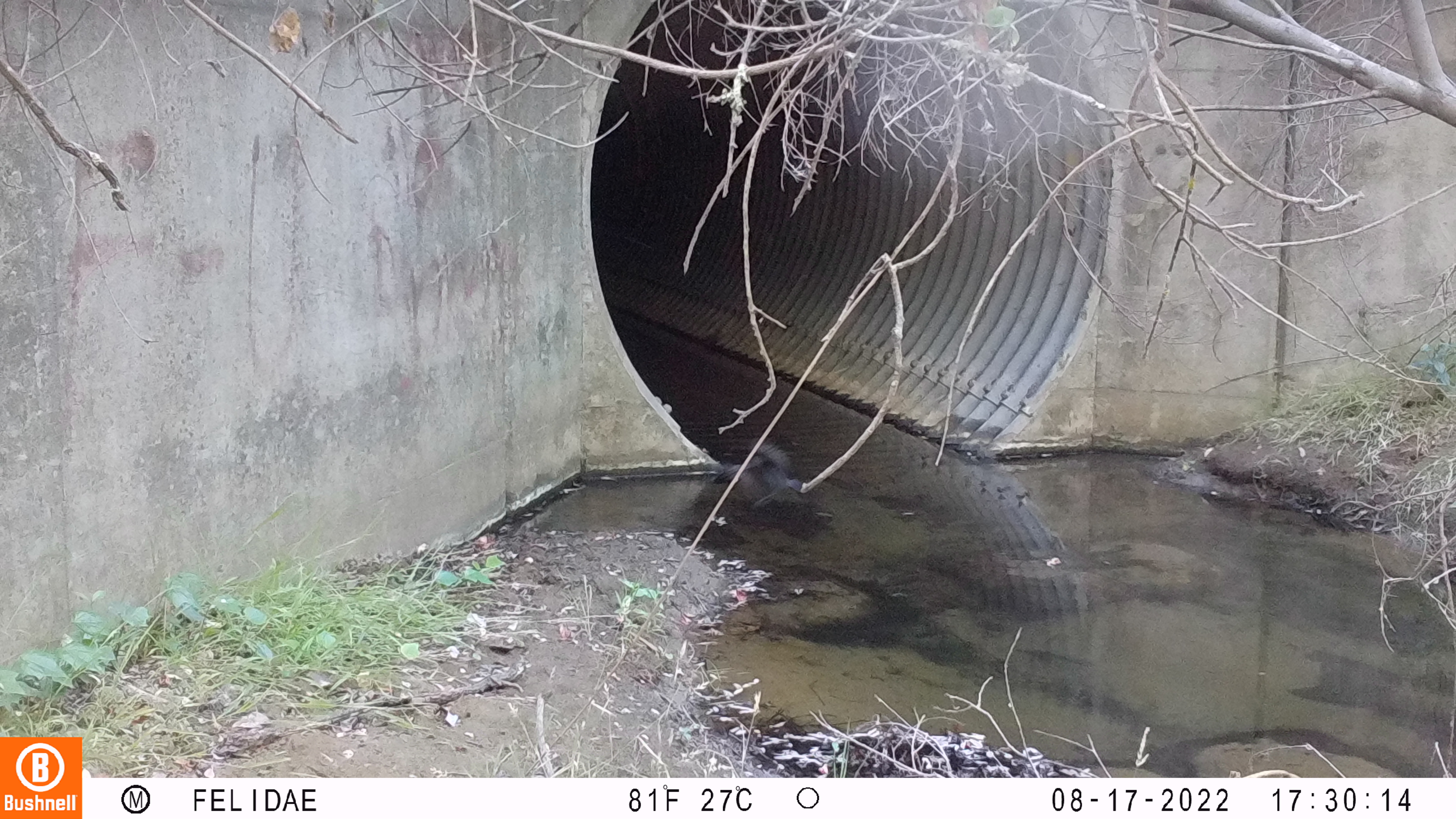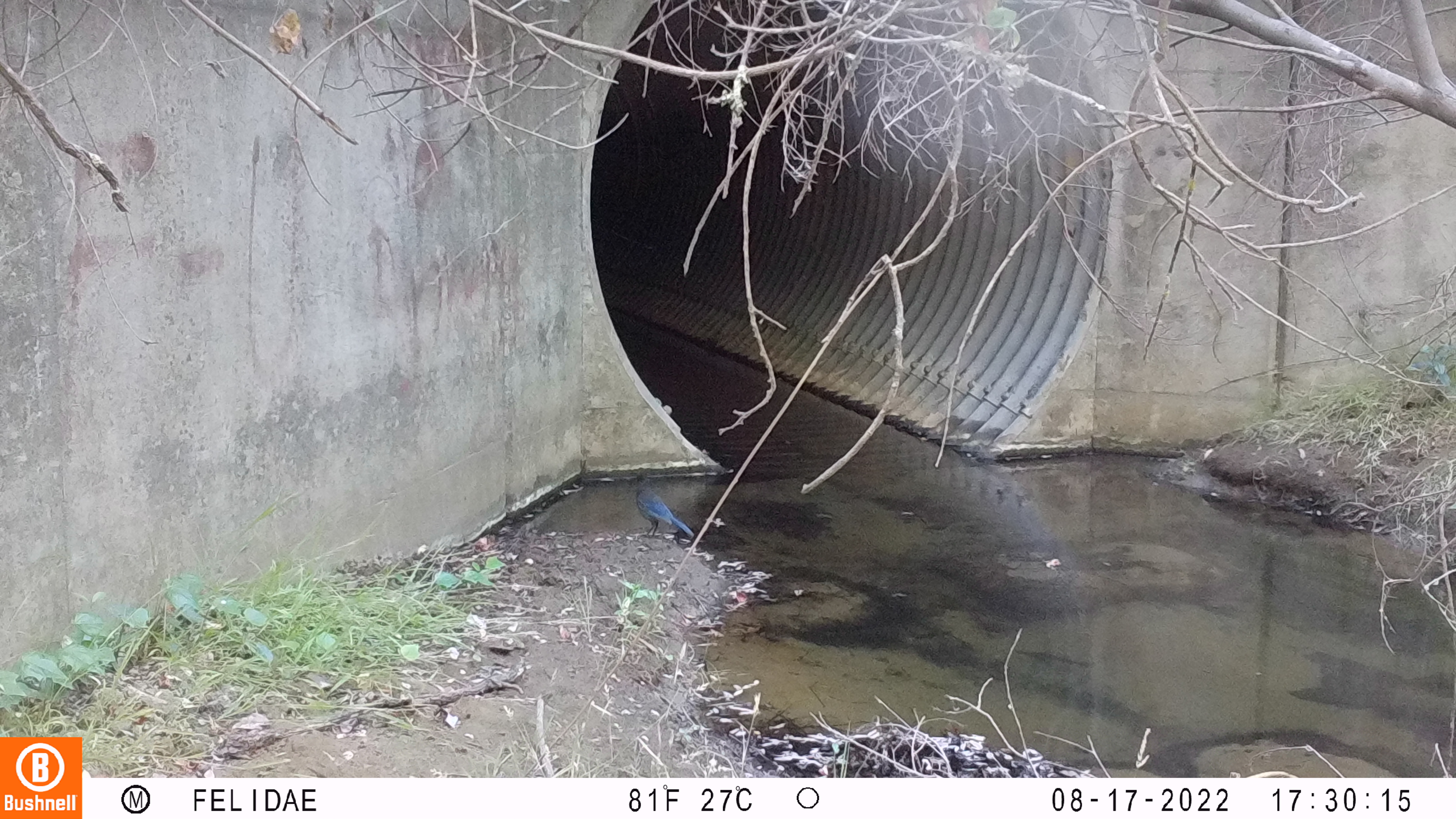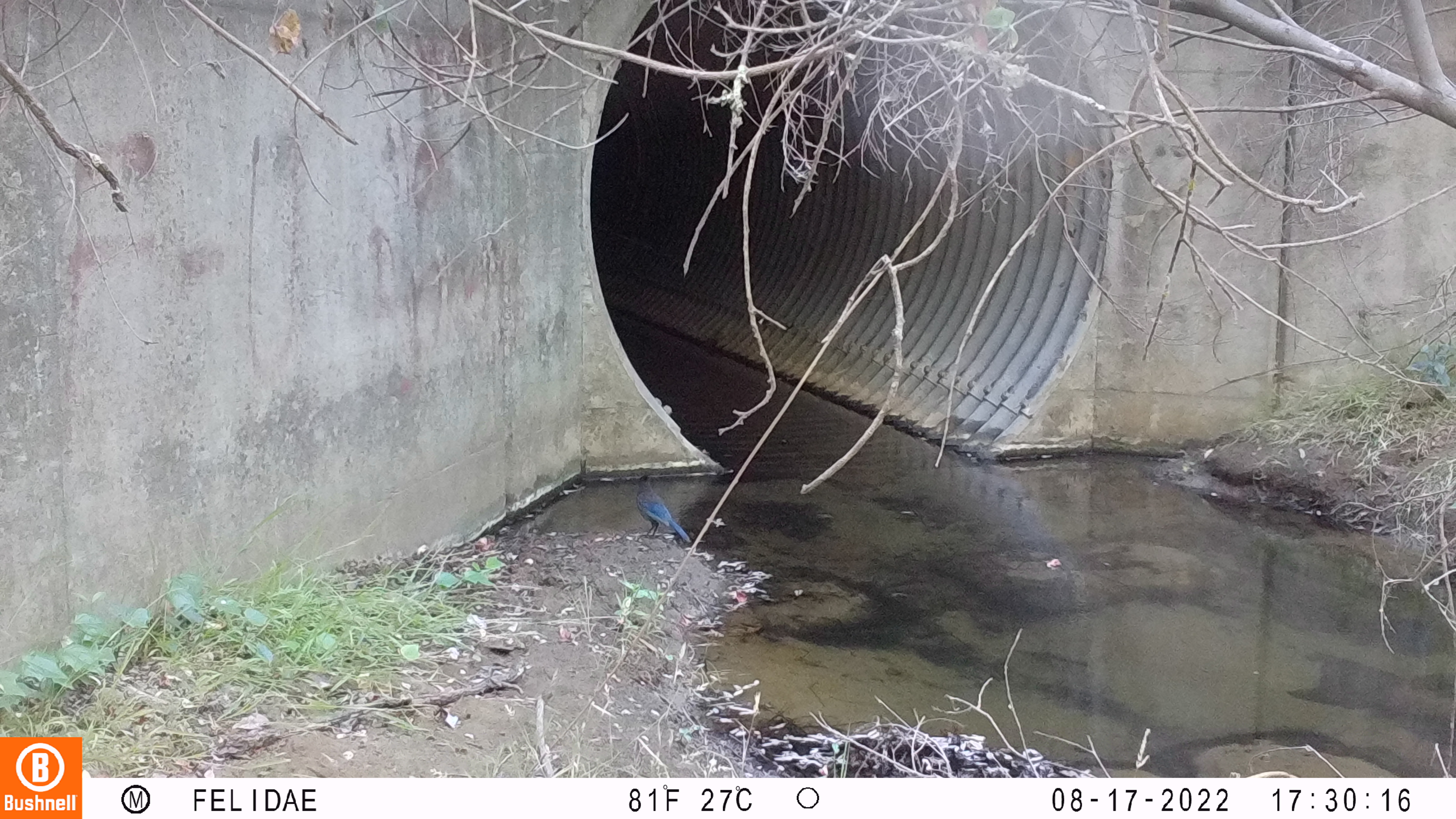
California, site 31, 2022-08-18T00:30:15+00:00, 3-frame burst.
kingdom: Animalia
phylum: Chordata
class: Aves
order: Passeriformes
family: Corvidae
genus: Cyanocitta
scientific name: Cyanocitta stelleri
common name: steller's jay